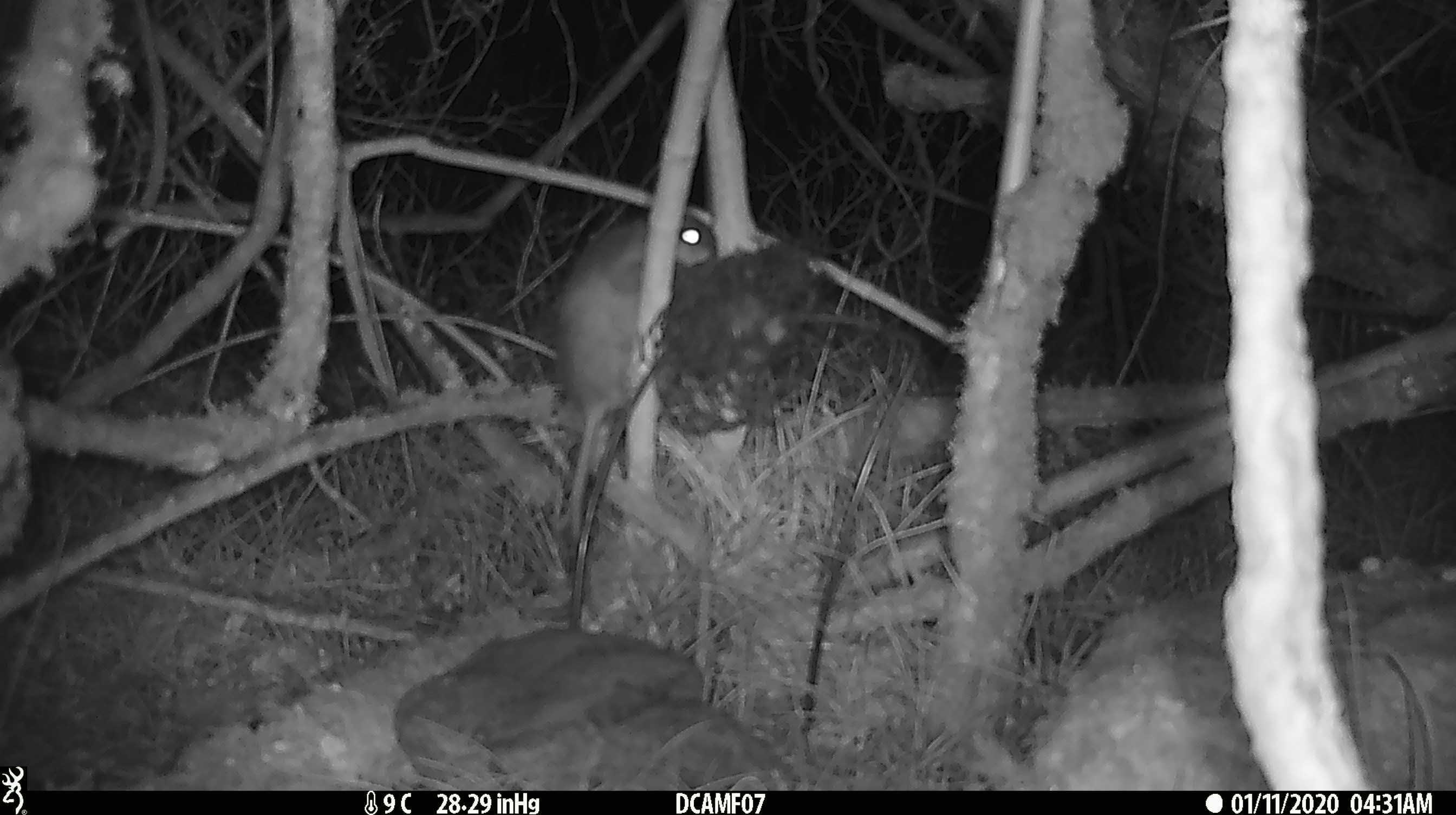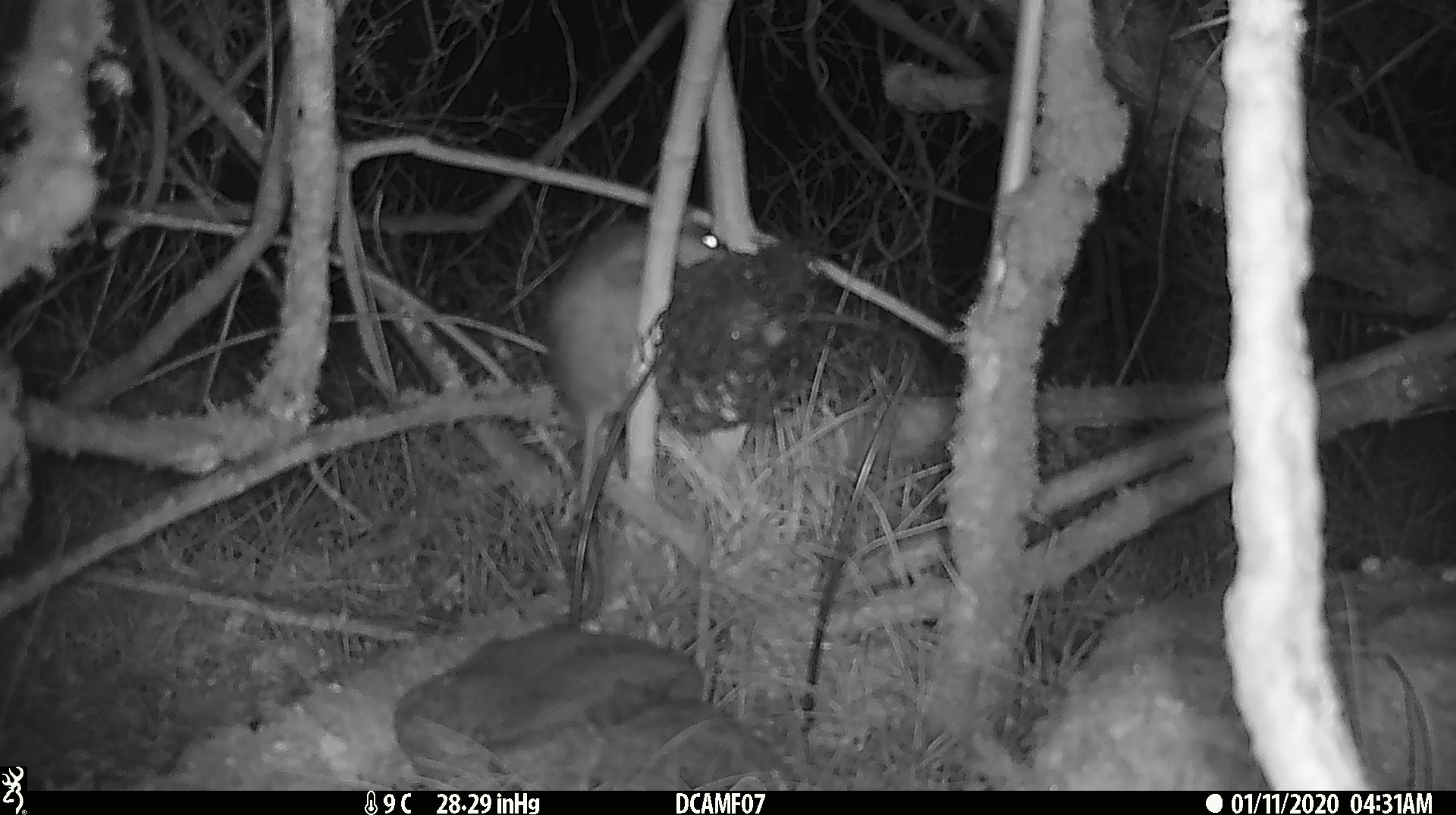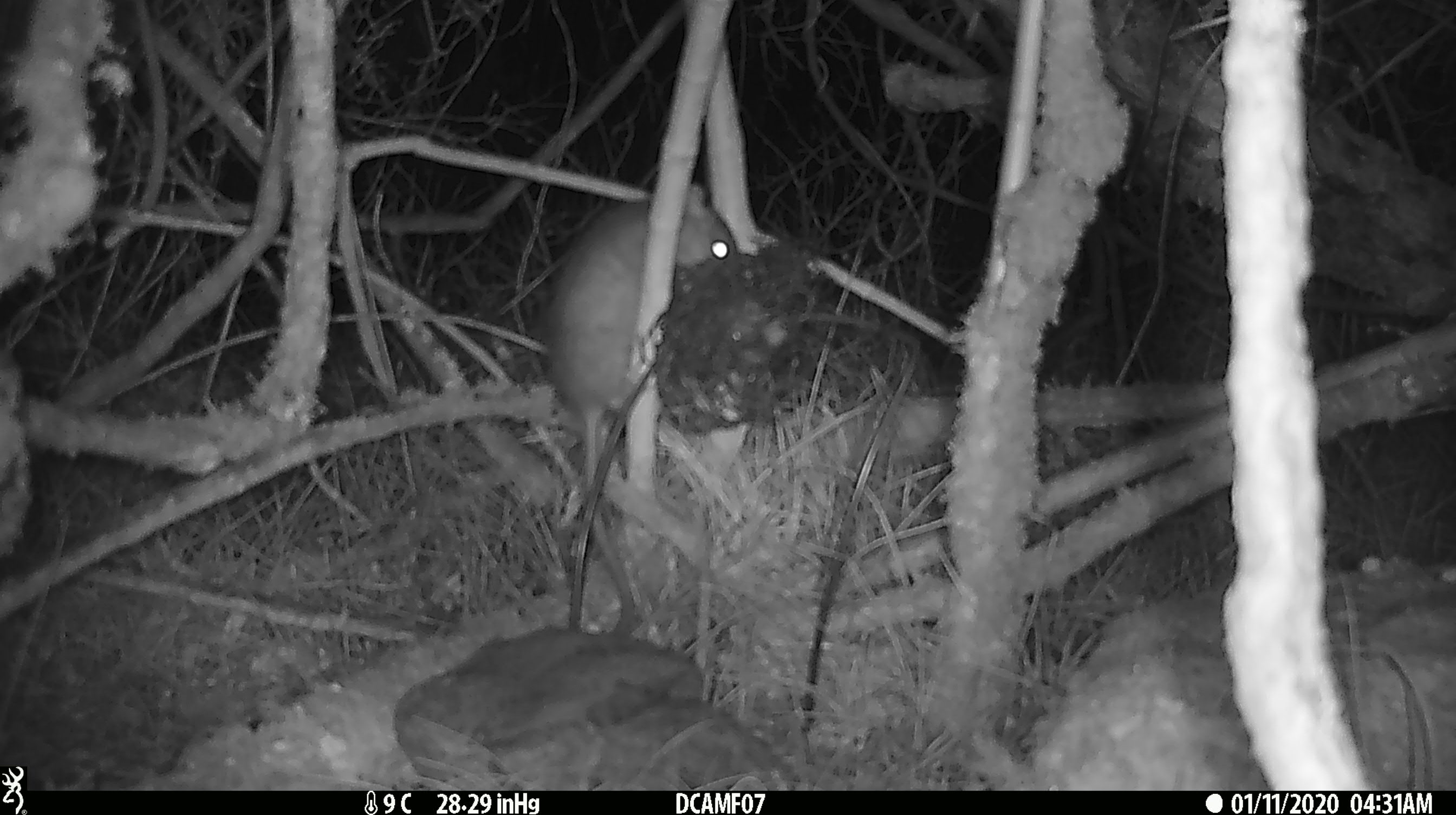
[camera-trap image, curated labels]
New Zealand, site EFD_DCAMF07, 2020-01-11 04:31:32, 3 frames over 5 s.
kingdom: Animalia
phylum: Chordata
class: Mammalia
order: Rodentia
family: Muridae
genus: Rattus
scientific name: Rattus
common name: rat